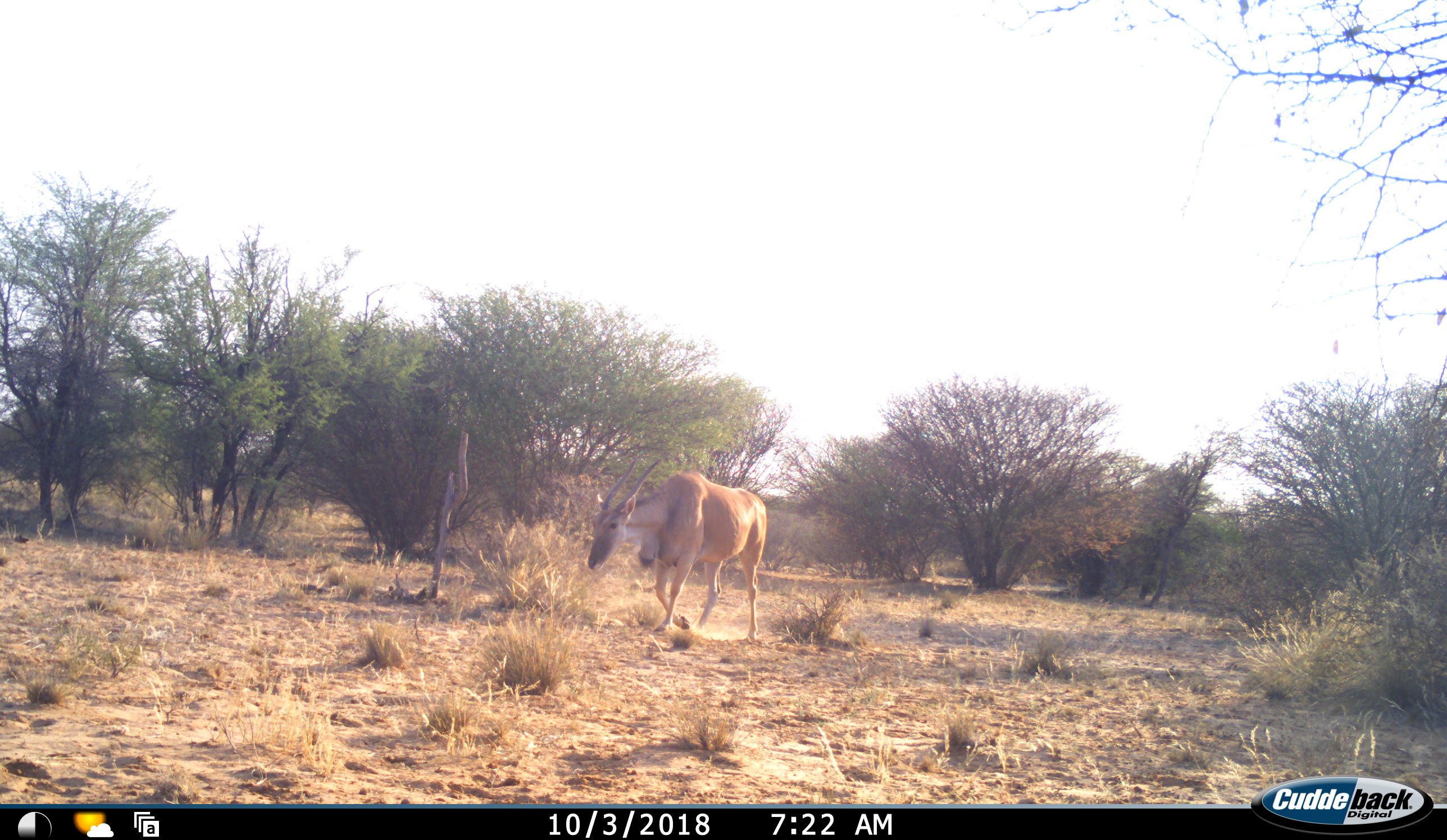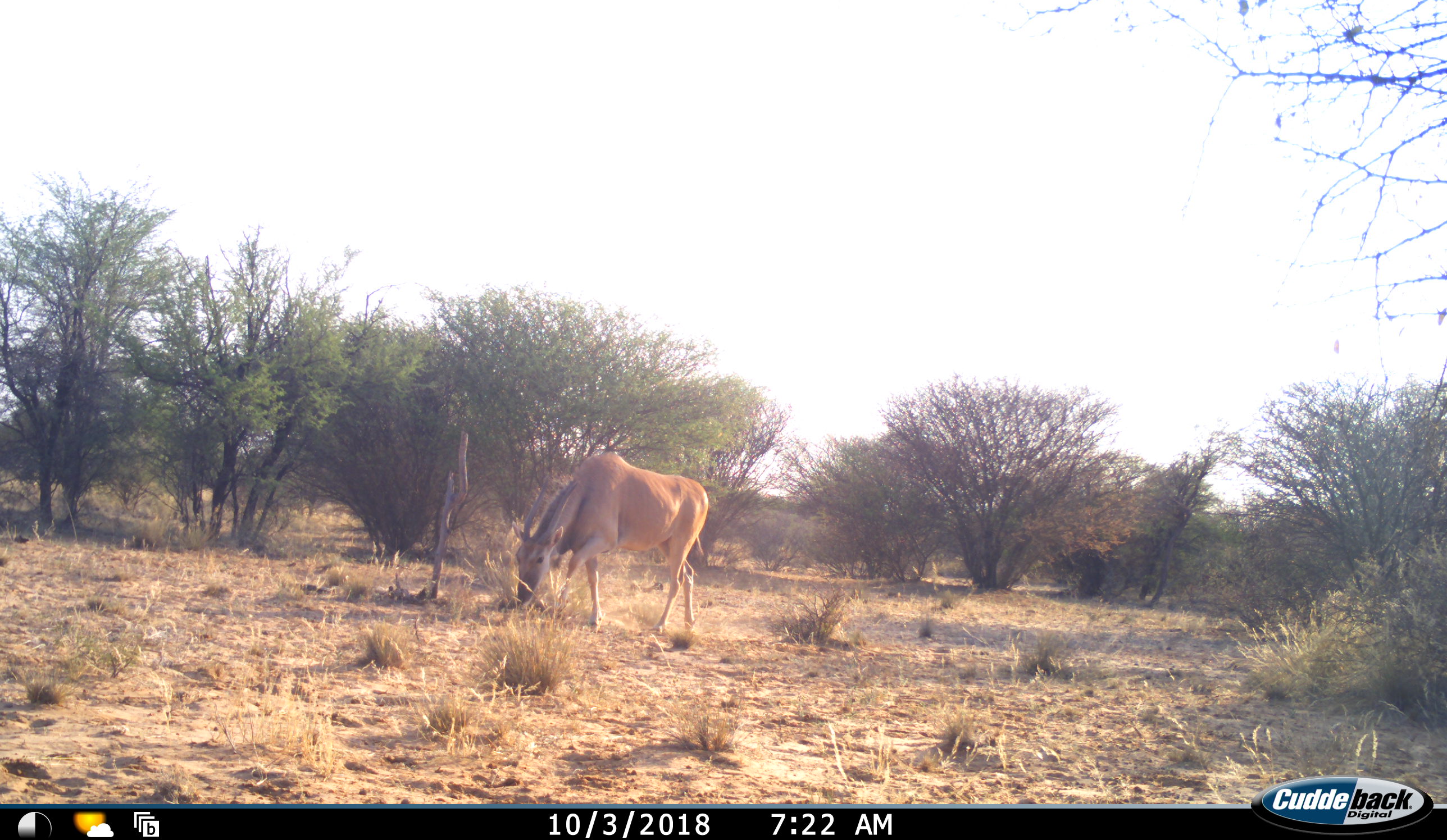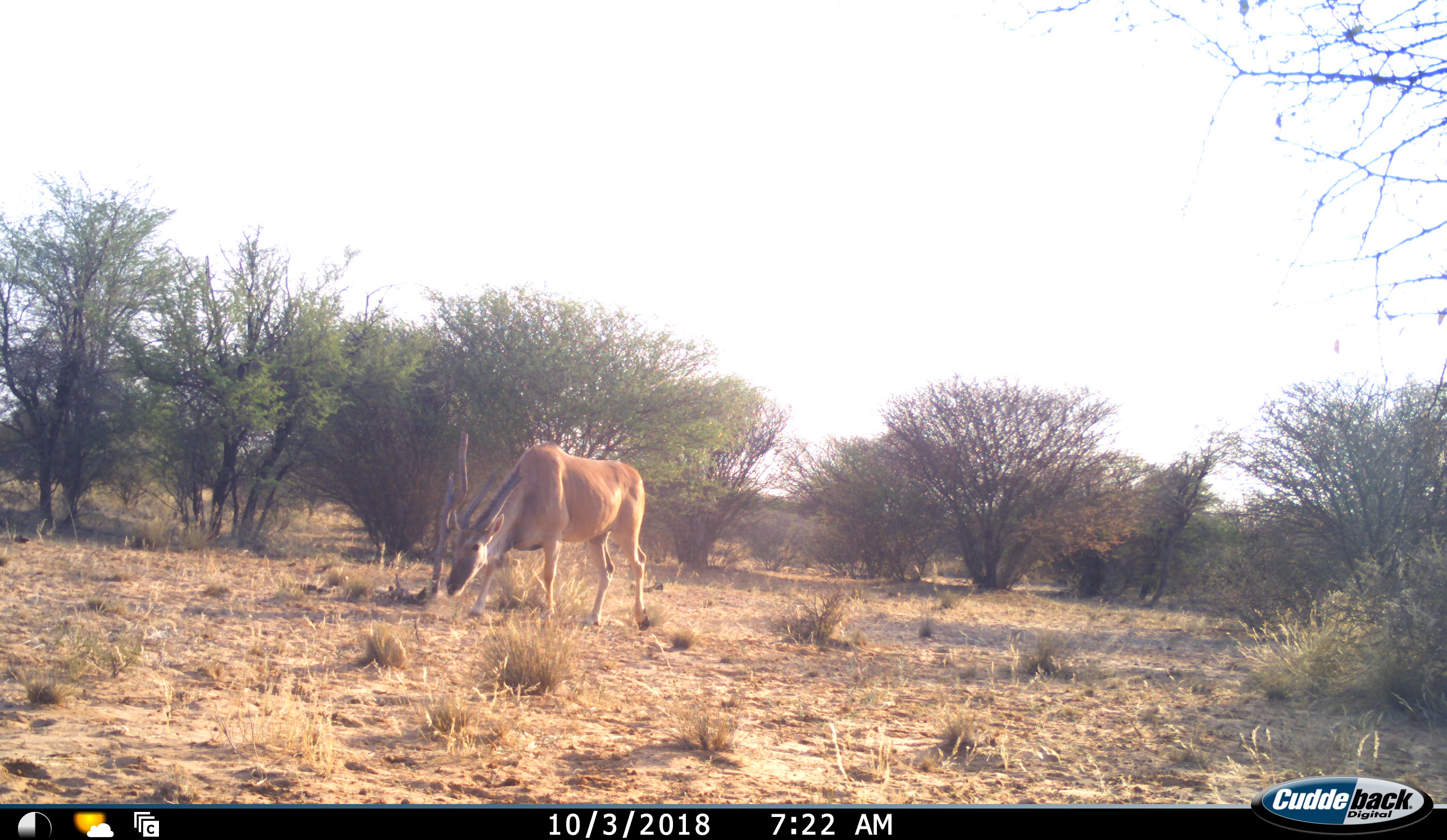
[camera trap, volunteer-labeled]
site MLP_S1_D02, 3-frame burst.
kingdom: Animalia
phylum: Chordata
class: Mammalia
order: Artiodactyla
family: Bovidae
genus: Tragelaphus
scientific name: Tragelaphus oryx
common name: eland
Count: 1.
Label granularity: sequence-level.